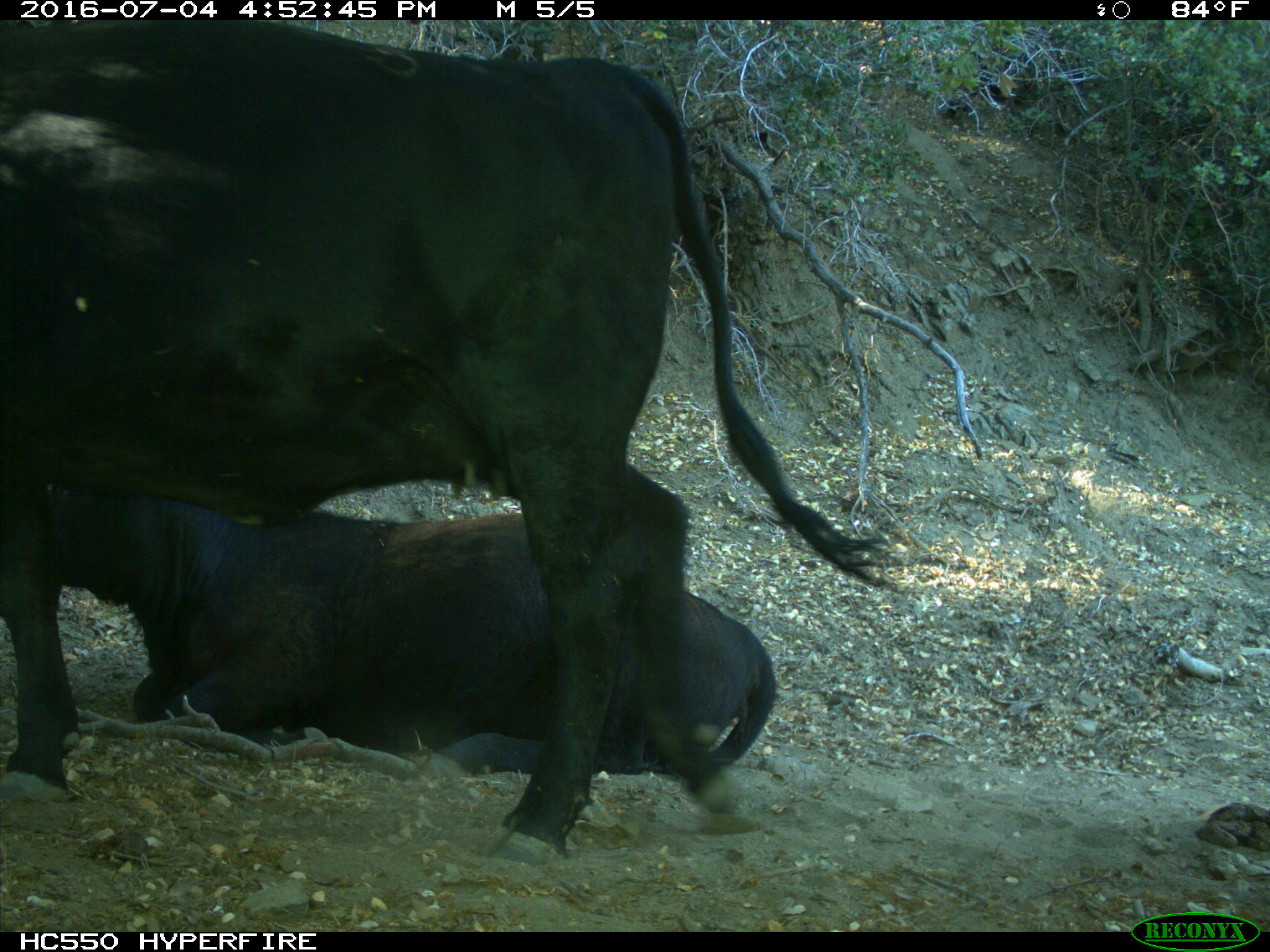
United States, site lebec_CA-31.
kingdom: Animalia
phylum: Chordata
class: Mammalia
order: Artiodactyla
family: Bovidae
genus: Bos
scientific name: Bos taurus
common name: domestic cow